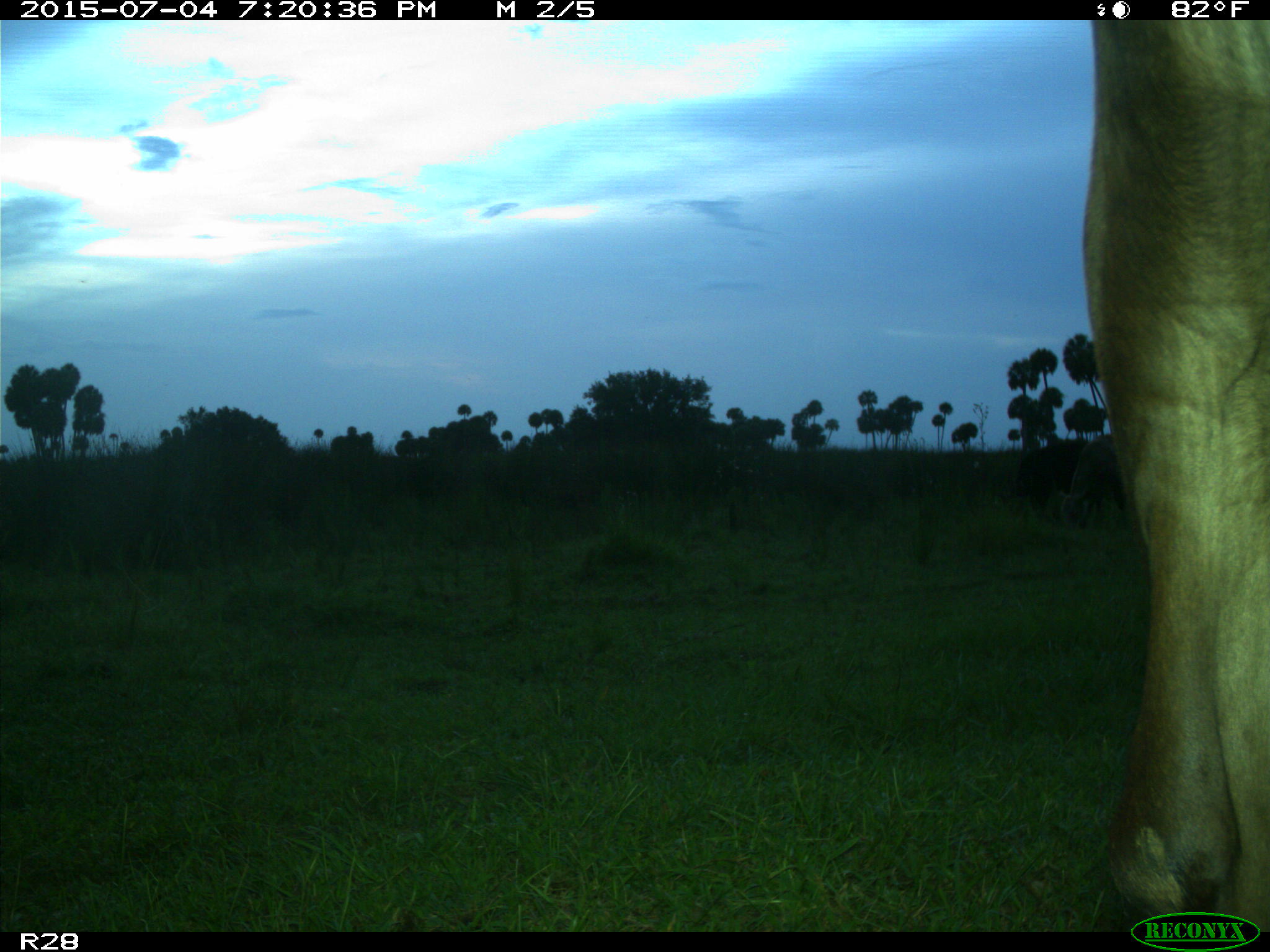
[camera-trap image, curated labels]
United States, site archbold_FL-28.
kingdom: Animalia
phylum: Chordata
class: Mammalia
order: Artiodactyla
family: Bovidae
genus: Bos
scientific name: Bos taurus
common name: domestic cow